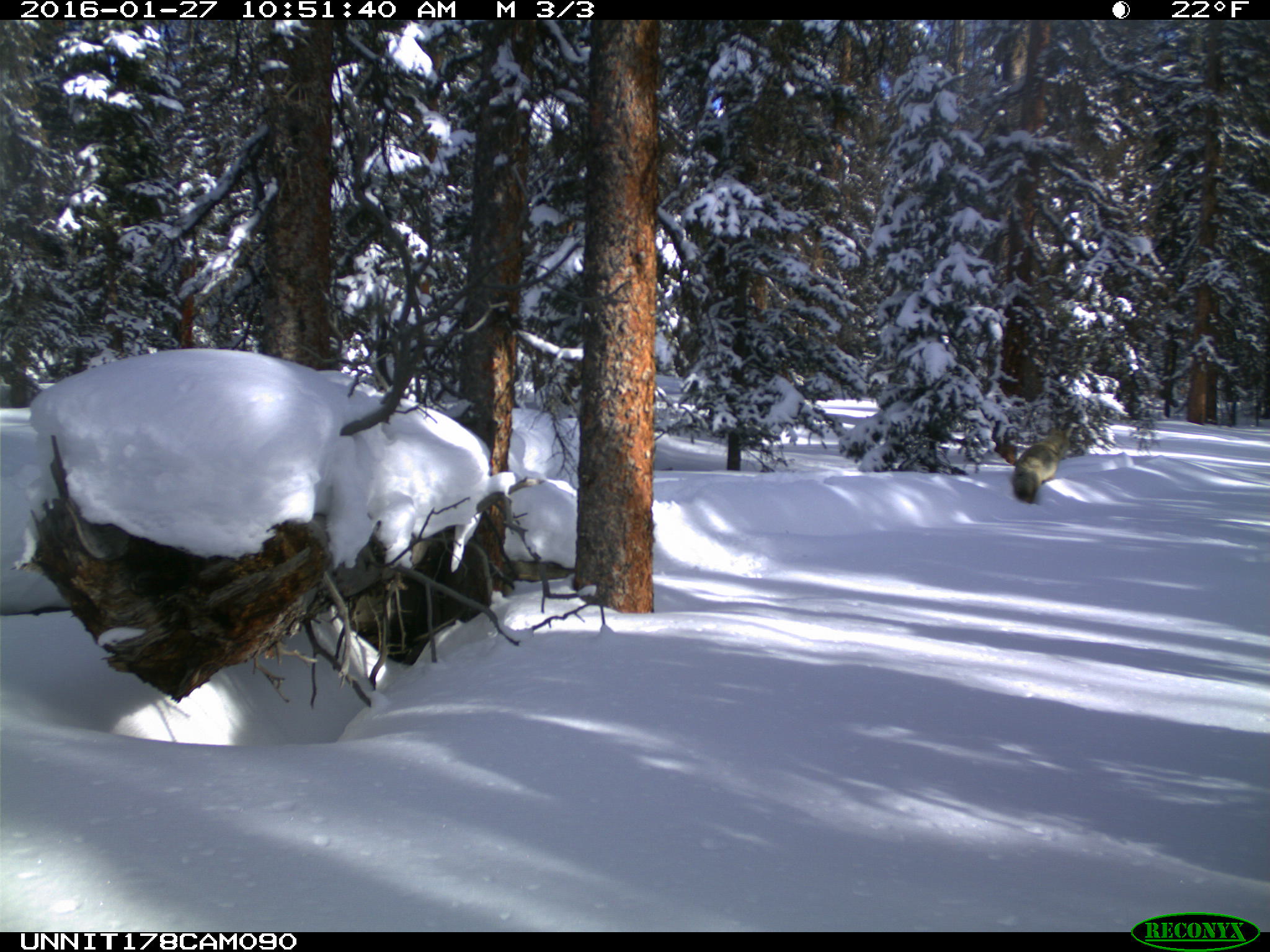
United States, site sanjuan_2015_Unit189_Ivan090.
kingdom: Animalia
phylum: Chordata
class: Mammalia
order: Carnivora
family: Canidae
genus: Canis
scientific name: Canis latrans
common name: coyote